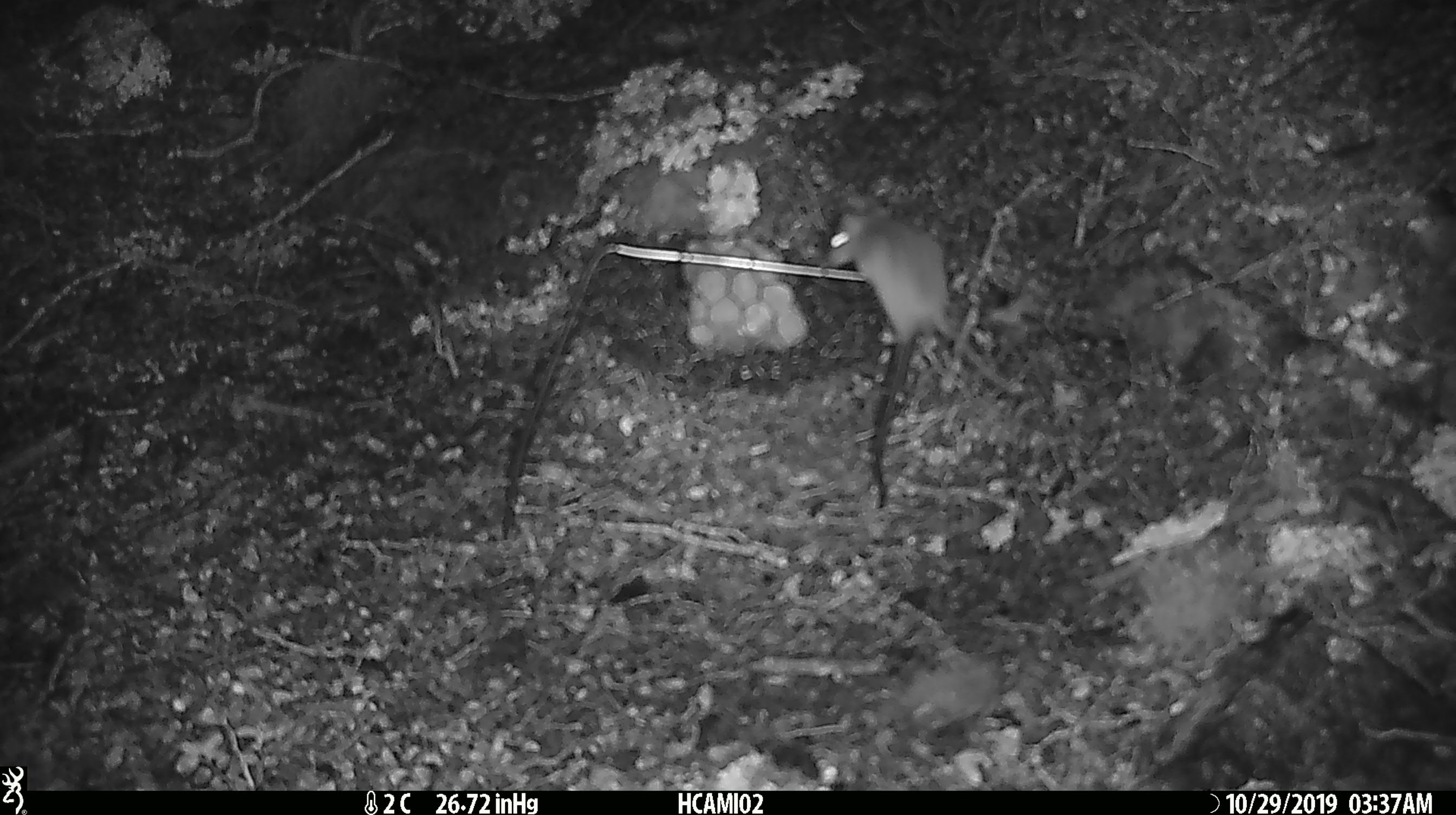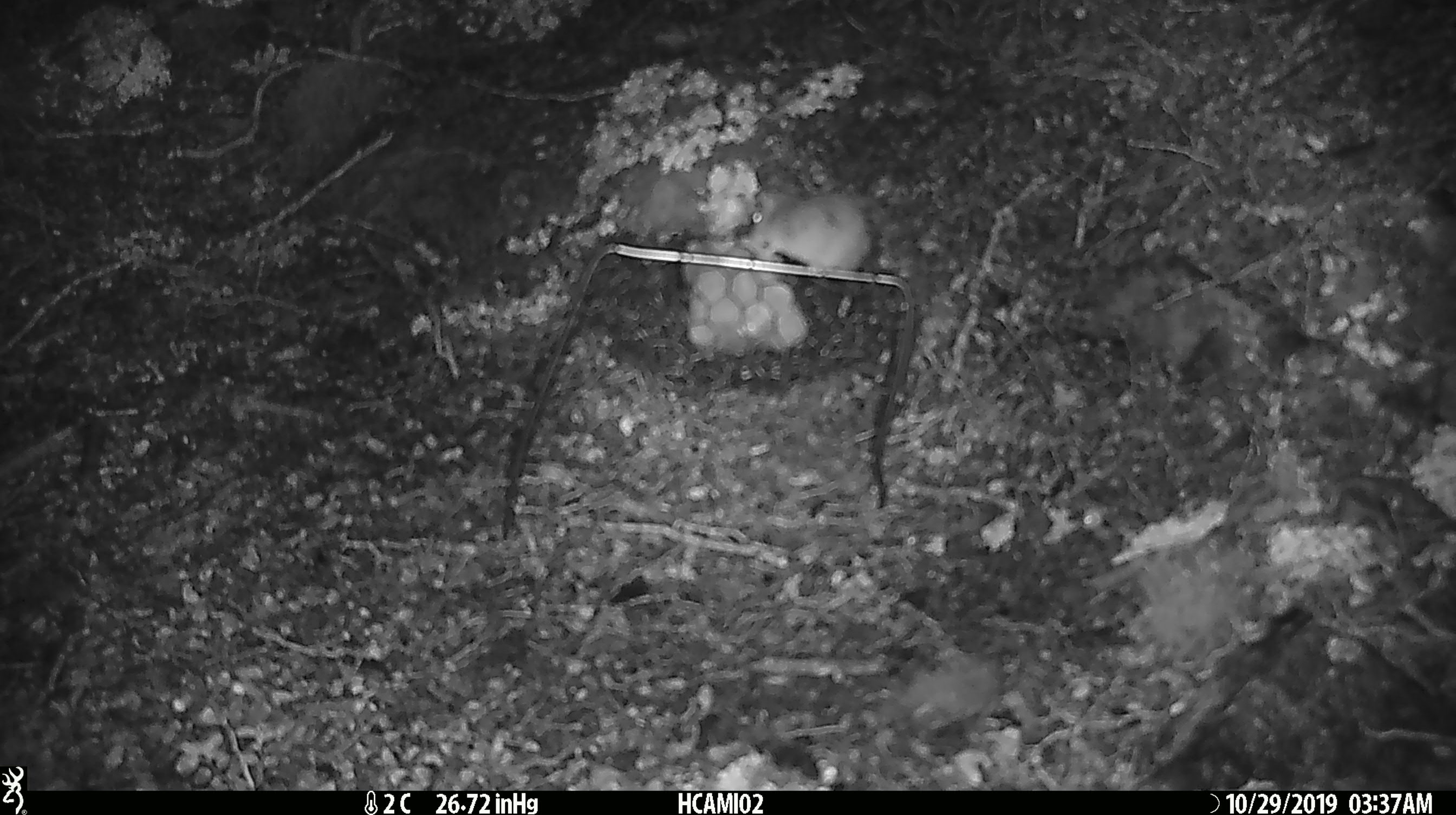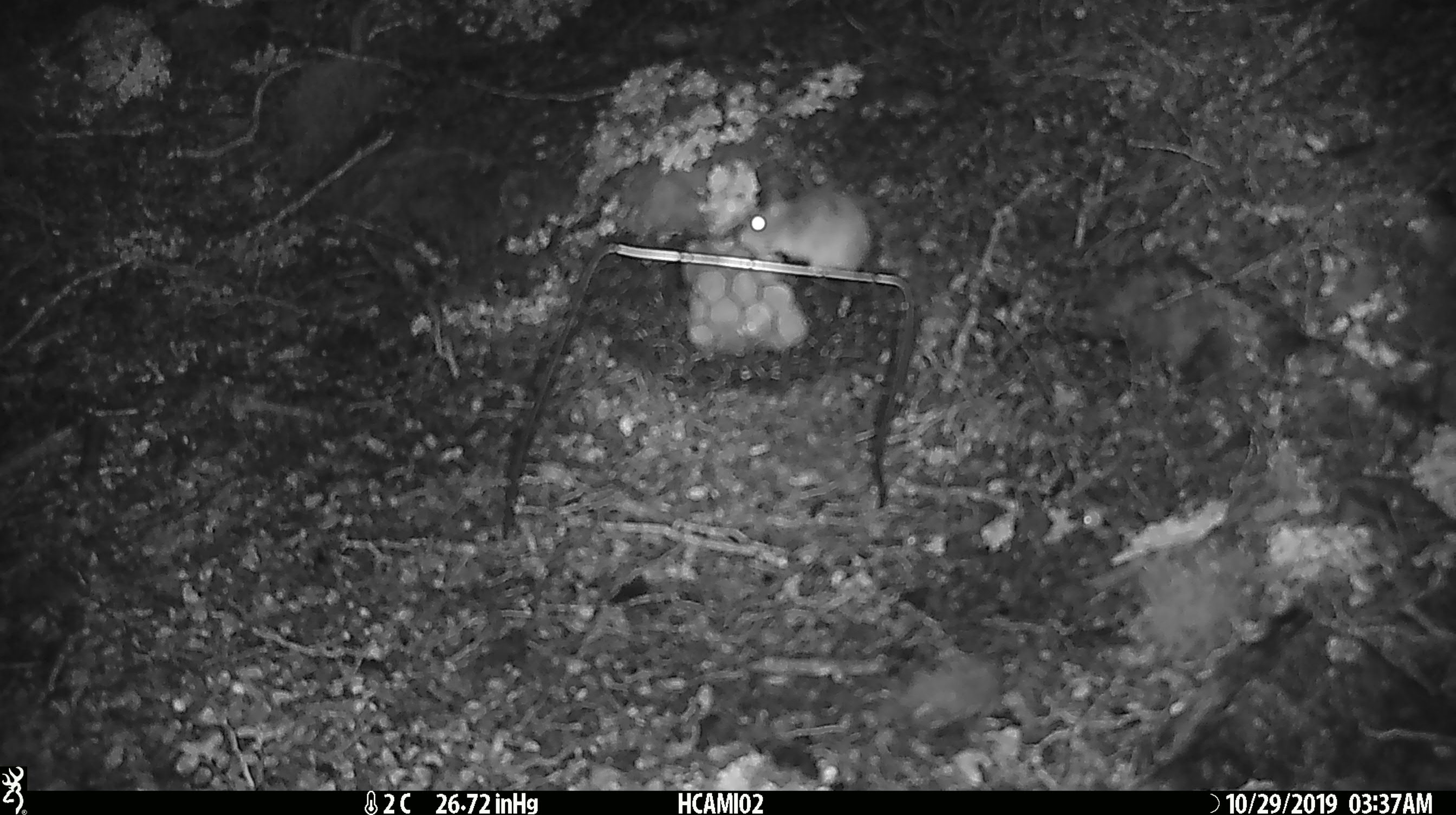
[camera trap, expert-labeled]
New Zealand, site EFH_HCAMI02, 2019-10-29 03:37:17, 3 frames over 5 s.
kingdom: Animalia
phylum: Chordata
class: Mammalia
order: Rodentia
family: Muridae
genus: Mus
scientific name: Mus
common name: mouse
Mouse (Mus).